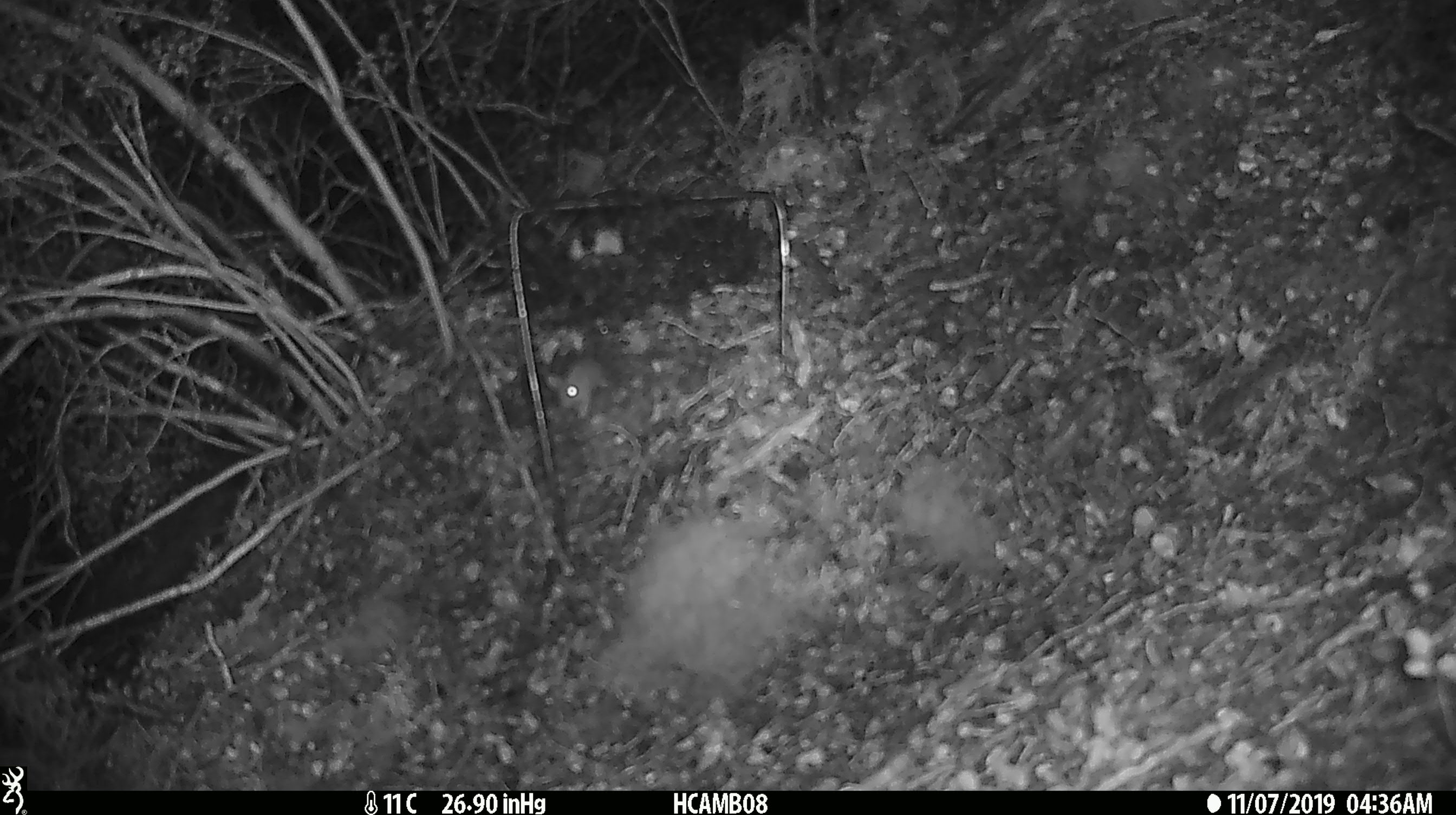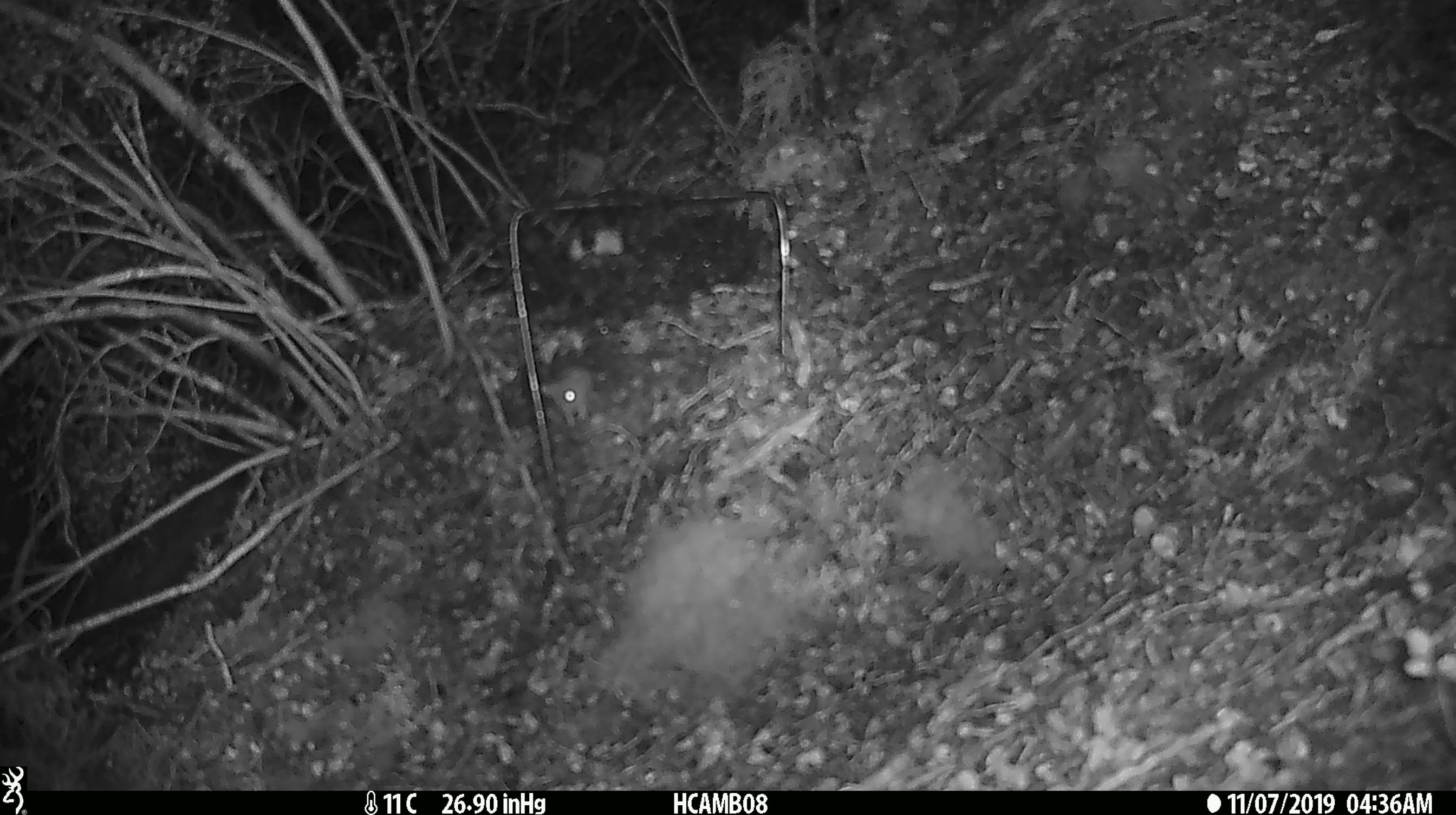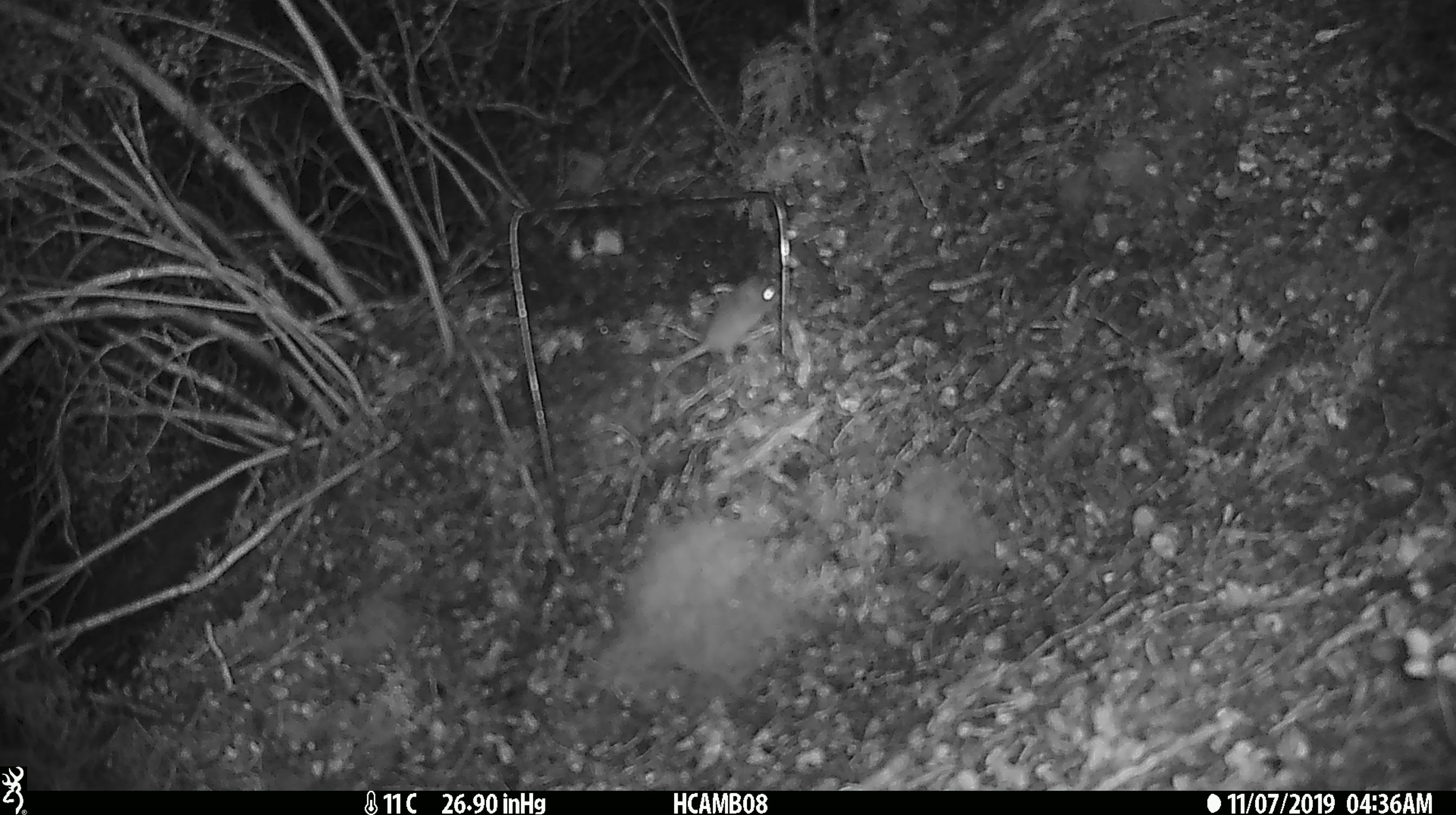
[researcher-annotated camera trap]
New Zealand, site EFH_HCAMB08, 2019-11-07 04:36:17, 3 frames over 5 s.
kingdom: Animalia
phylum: Chordata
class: Mammalia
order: Rodentia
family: Muridae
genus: Mus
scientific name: Mus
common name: mouse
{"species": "mouse (Mus)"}